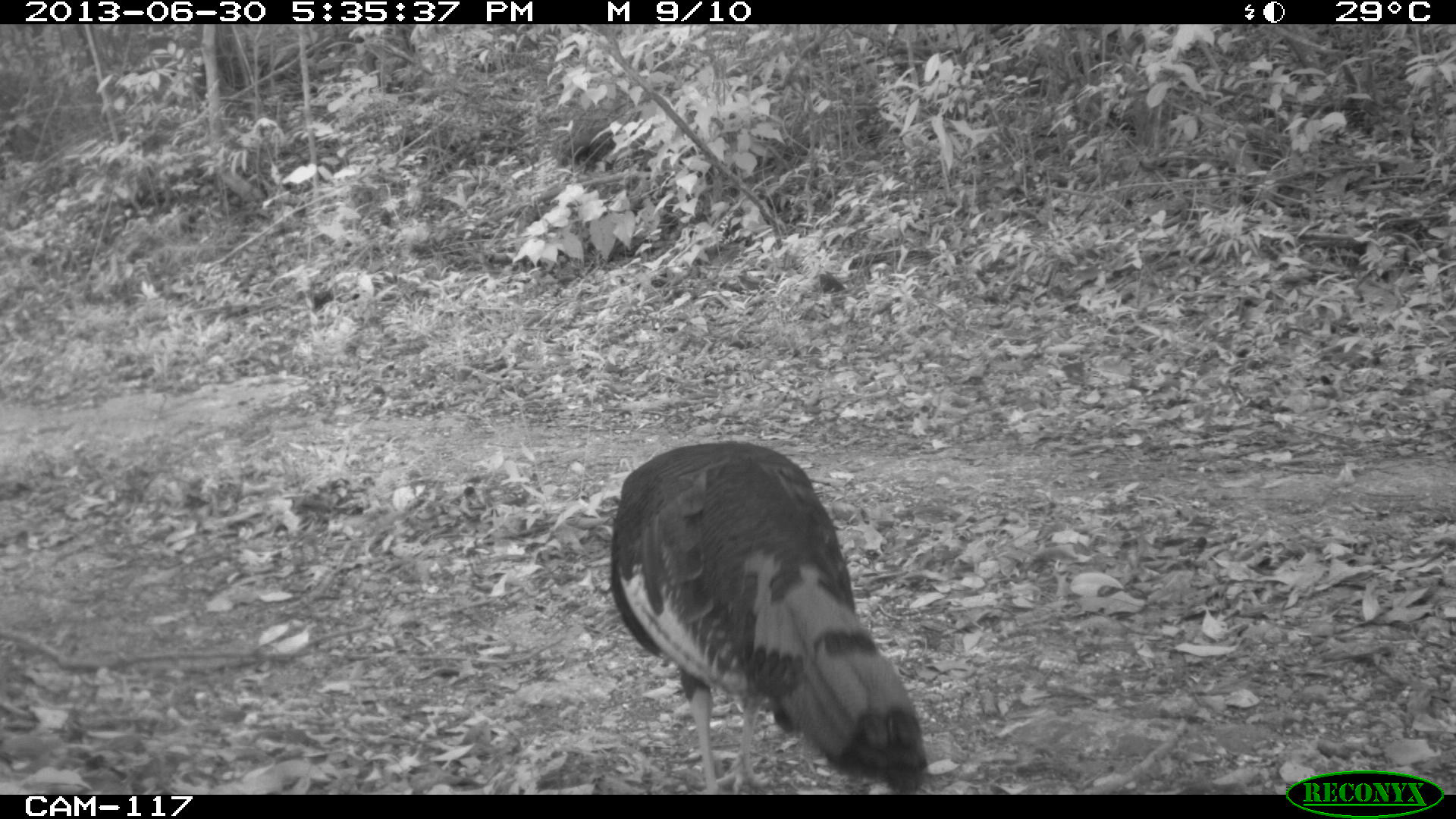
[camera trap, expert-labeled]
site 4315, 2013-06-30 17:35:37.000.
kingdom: Animalia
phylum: Chordata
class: Aves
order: Galliformes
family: Phasianidae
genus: Meleagris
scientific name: Meleagris ocellata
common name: ocellated turkey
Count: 1.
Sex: female.